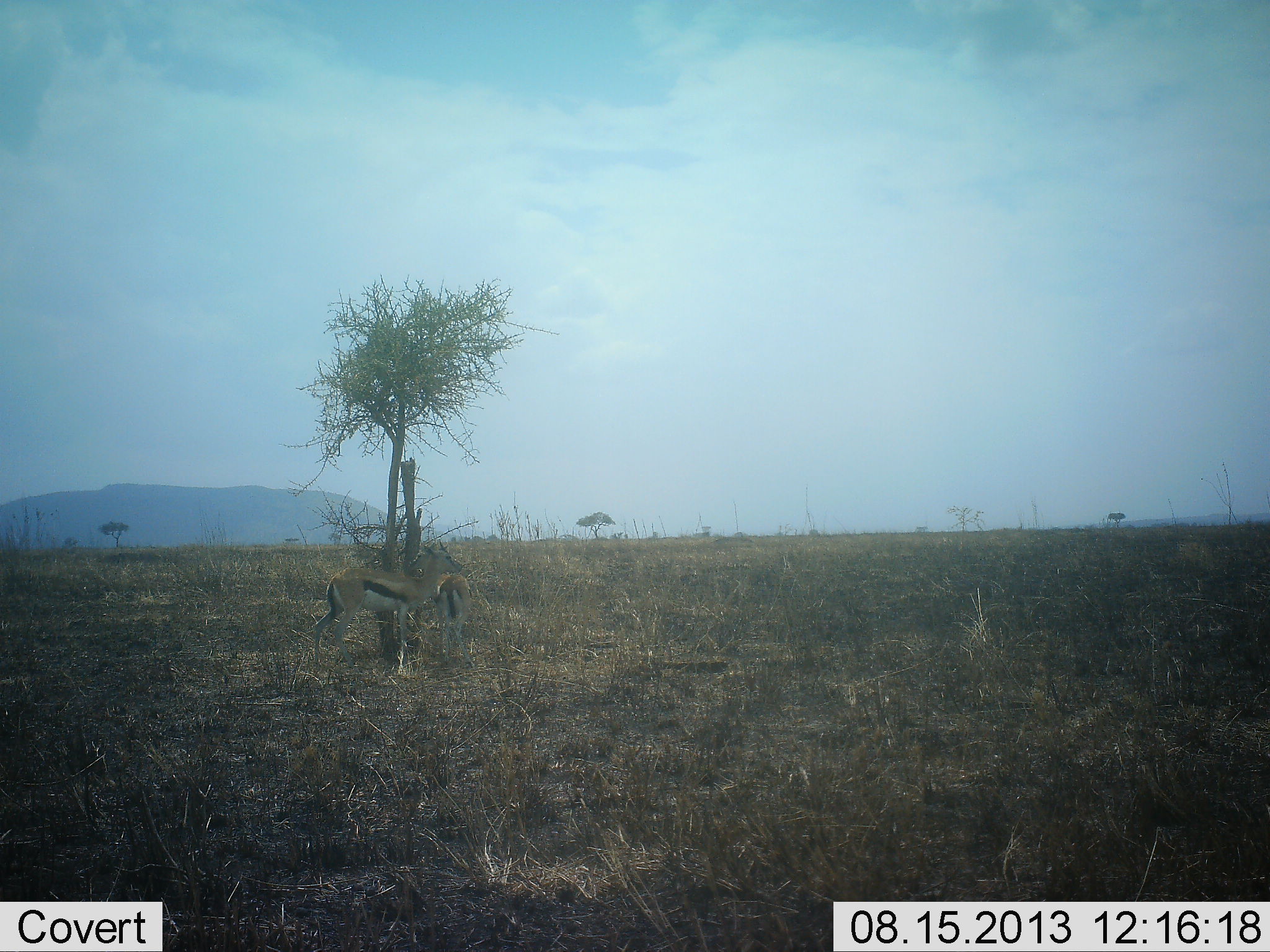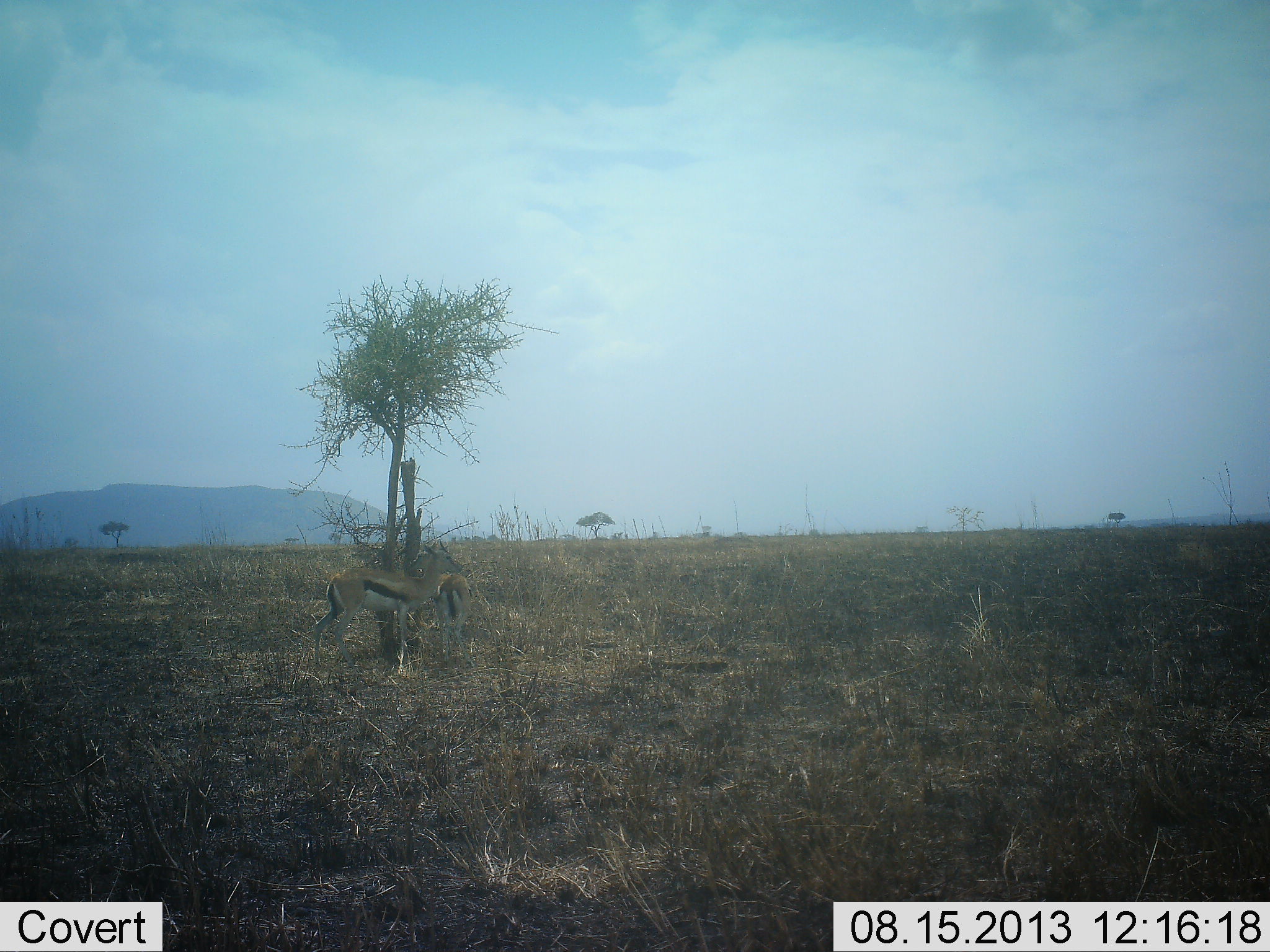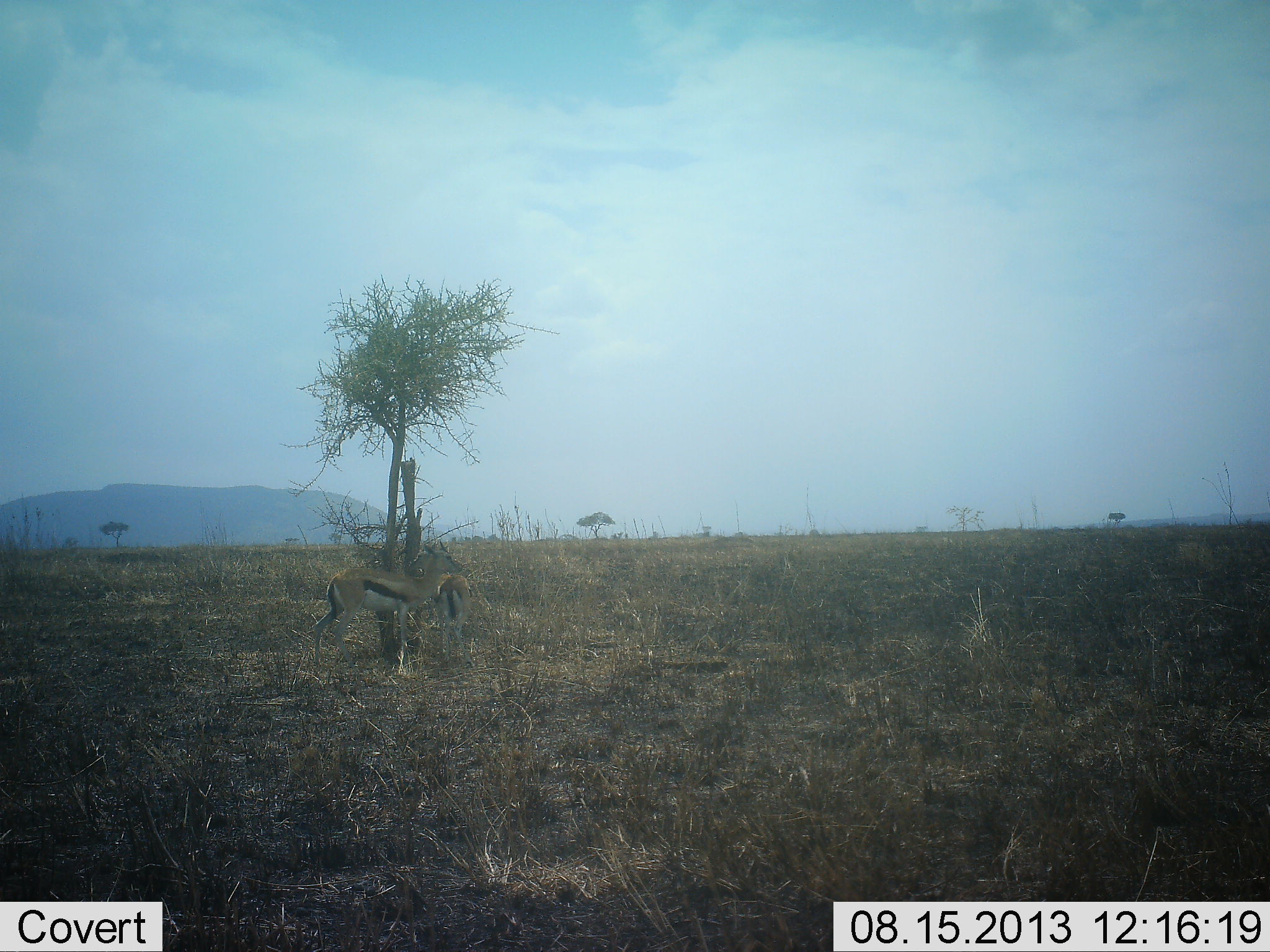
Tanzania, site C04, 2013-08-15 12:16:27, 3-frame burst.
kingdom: Animalia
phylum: Chordata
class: Mammalia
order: Artiodactyla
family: Bovidae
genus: Eudorcas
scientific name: Eudorcas thomsonii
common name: thomson's gazelle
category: gazellethomsons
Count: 2.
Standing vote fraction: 90%.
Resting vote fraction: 0%.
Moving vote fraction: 10%.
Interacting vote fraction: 0%.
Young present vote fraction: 0%.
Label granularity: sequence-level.